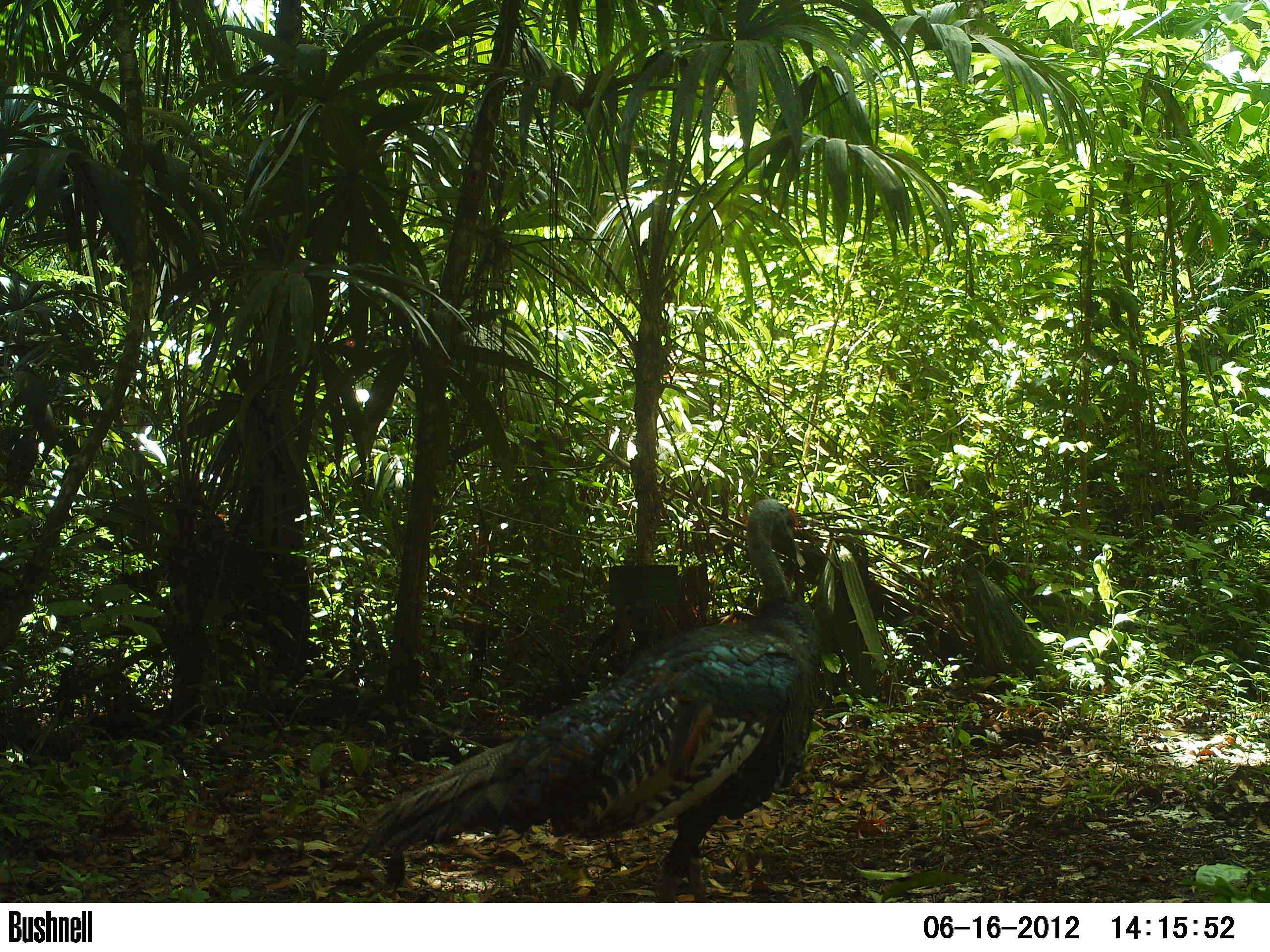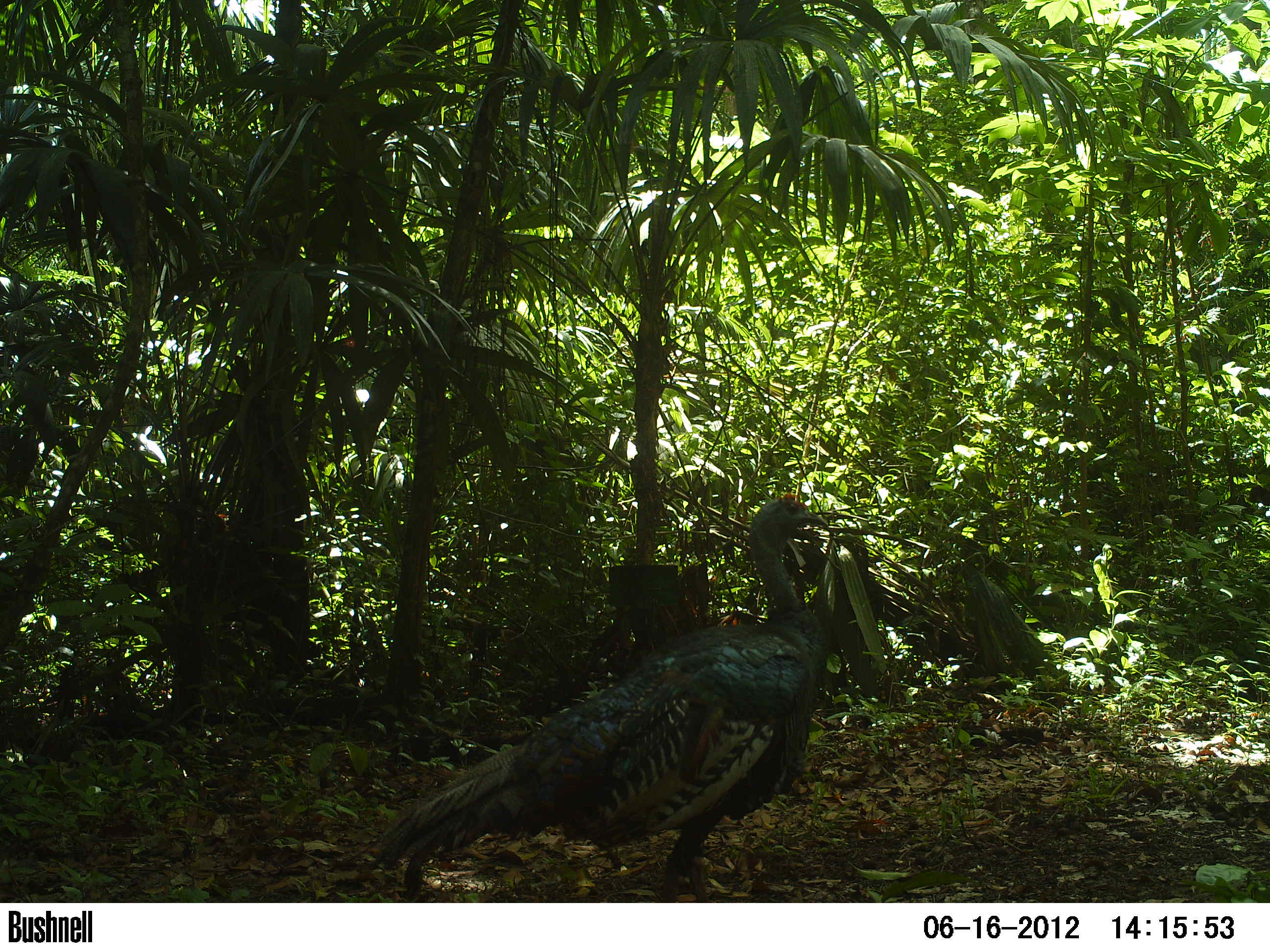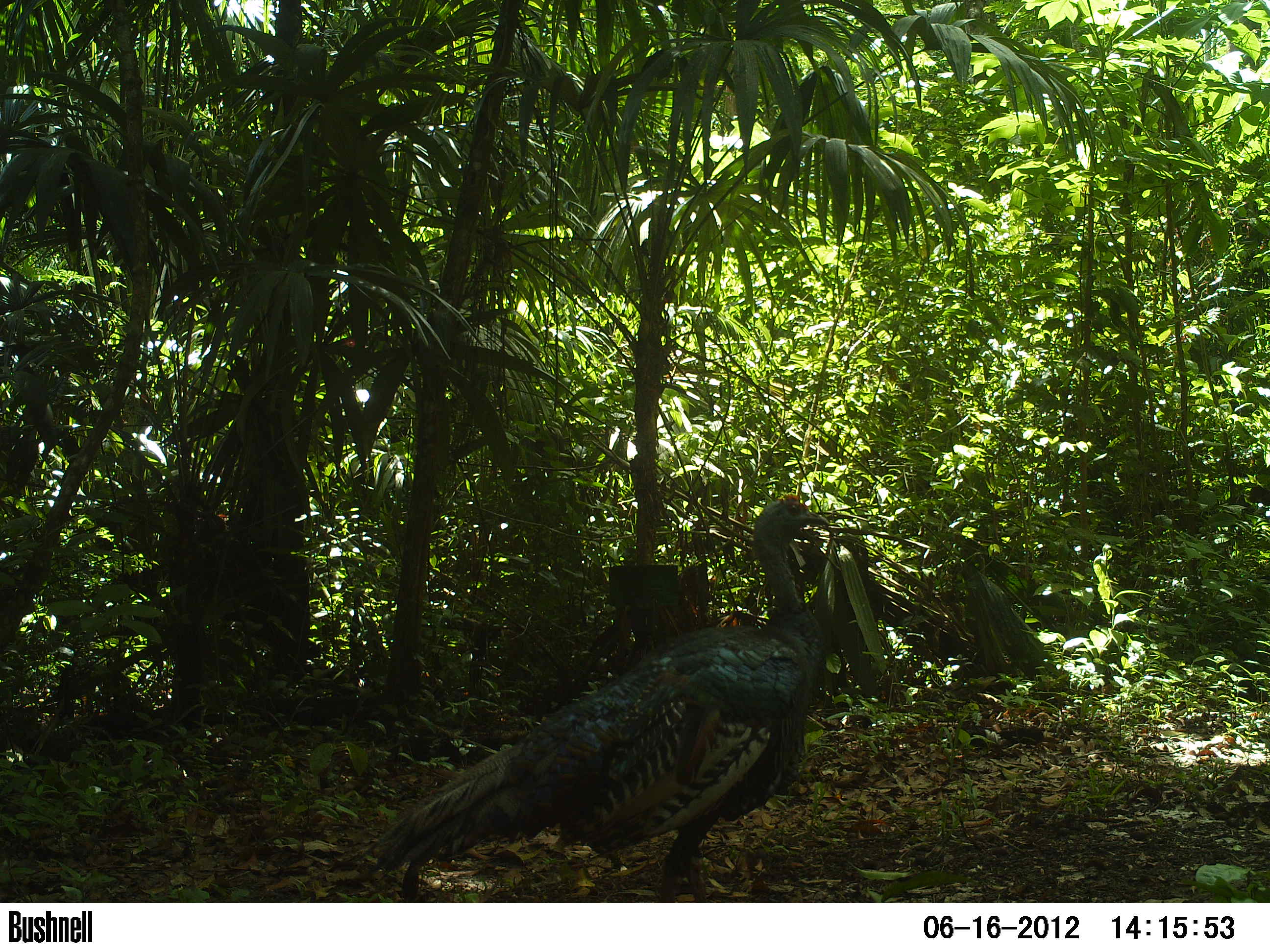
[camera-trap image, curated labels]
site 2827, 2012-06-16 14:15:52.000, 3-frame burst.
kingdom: Animalia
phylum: Chordata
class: Aves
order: Galliformes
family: Phasianidae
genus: Meleagris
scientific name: Meleagris ocellata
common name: ocellated turkey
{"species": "Meleagris ocellata (ocellated turkey)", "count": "1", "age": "adult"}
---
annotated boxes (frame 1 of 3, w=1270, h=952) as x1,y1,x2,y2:
meleagris ocellata: 343,497,823,902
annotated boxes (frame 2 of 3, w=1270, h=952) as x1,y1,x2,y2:
meleagris ocellata: 368,490,824,901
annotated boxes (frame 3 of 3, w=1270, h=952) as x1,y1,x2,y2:
meleagris ocellata: 372,490,829,902